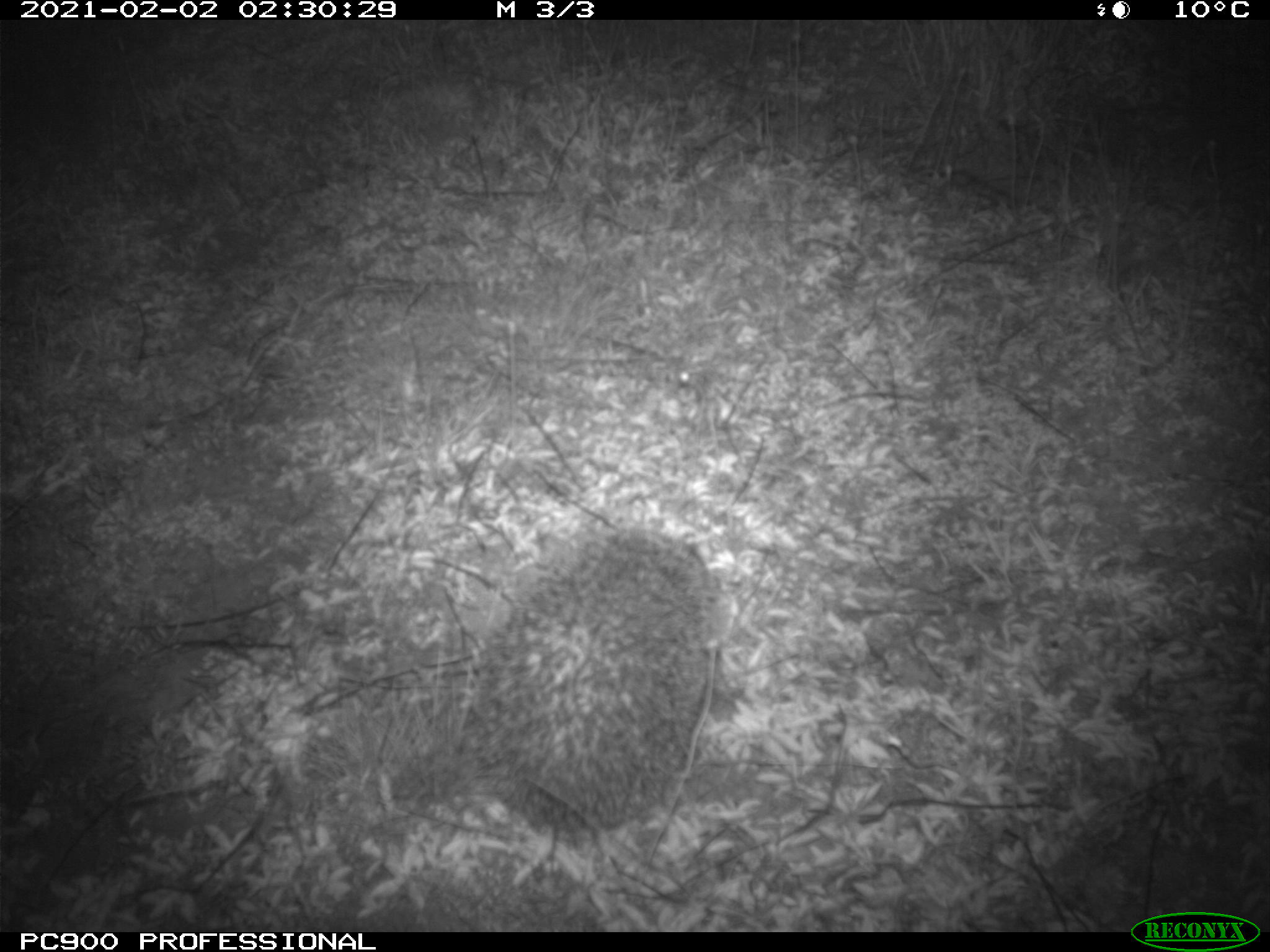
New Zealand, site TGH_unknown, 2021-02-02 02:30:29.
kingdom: Animalia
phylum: Chordata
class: Mammalia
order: Eulipotyphla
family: Erinaceidae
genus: Erinaceus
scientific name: Erinaceus europaeus europaeus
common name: european hedgehog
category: hedgehog